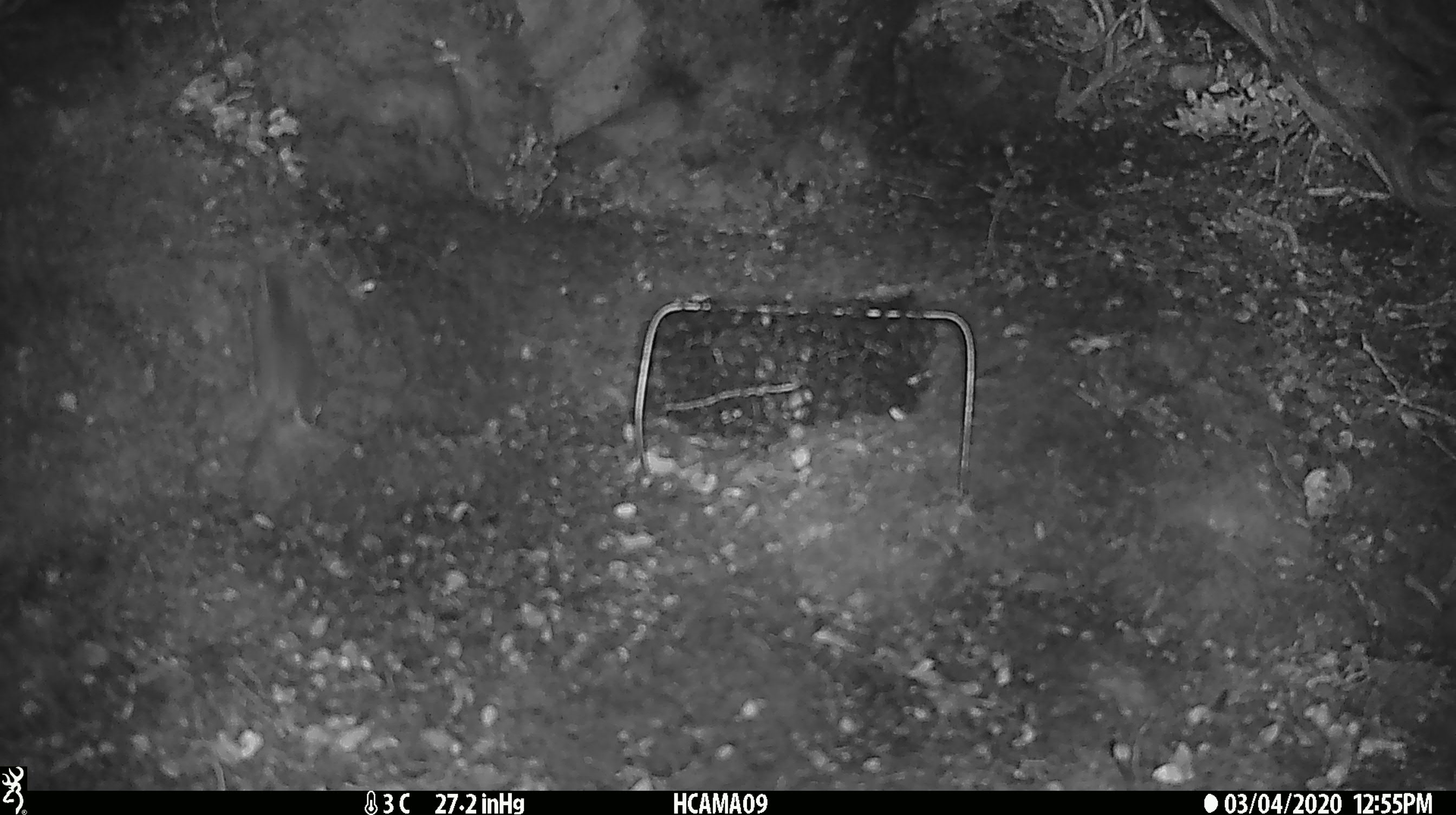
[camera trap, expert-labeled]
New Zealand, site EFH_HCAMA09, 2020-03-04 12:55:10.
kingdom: Animalia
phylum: Chordata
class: Mammalia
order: Rodentia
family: Muridae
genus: Mus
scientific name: Mus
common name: mouse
Mouse (Mus).